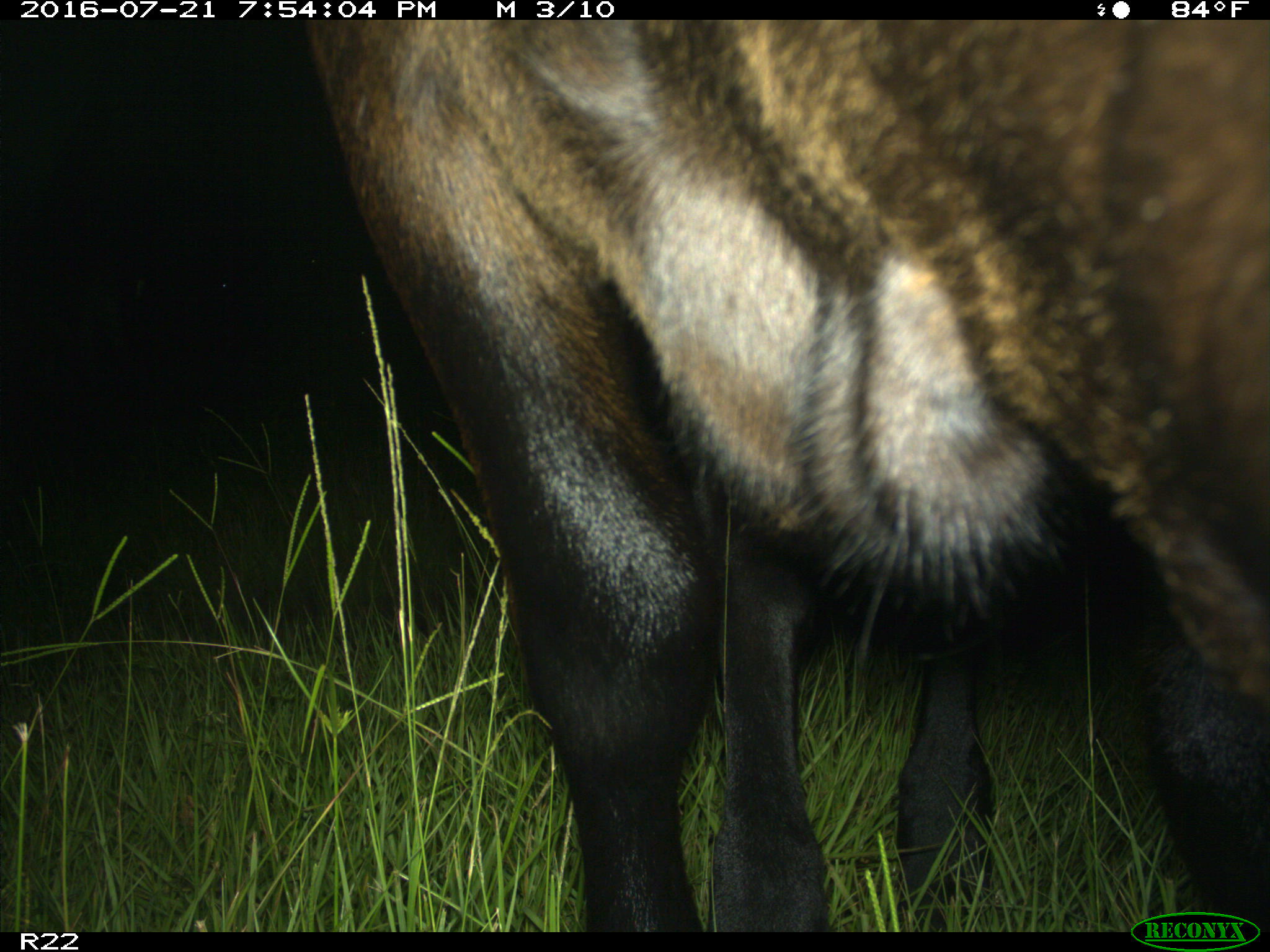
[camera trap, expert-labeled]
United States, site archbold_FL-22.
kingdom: Animalia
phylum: Chordata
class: Mammalia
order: Artiodactyla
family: Bovidae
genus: Bos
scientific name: Bos taurus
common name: domestic cow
Bos taurus (domestic cow).